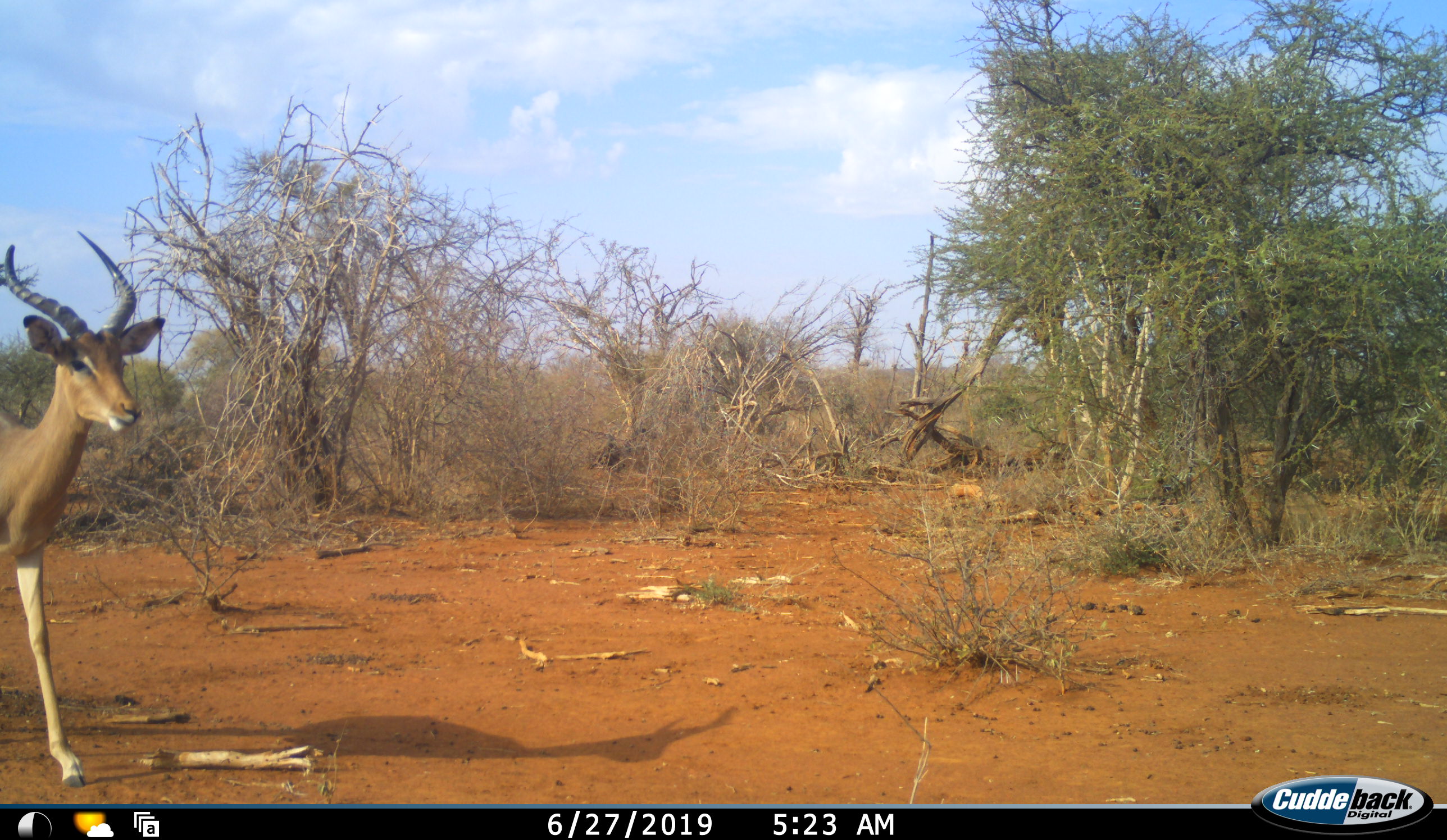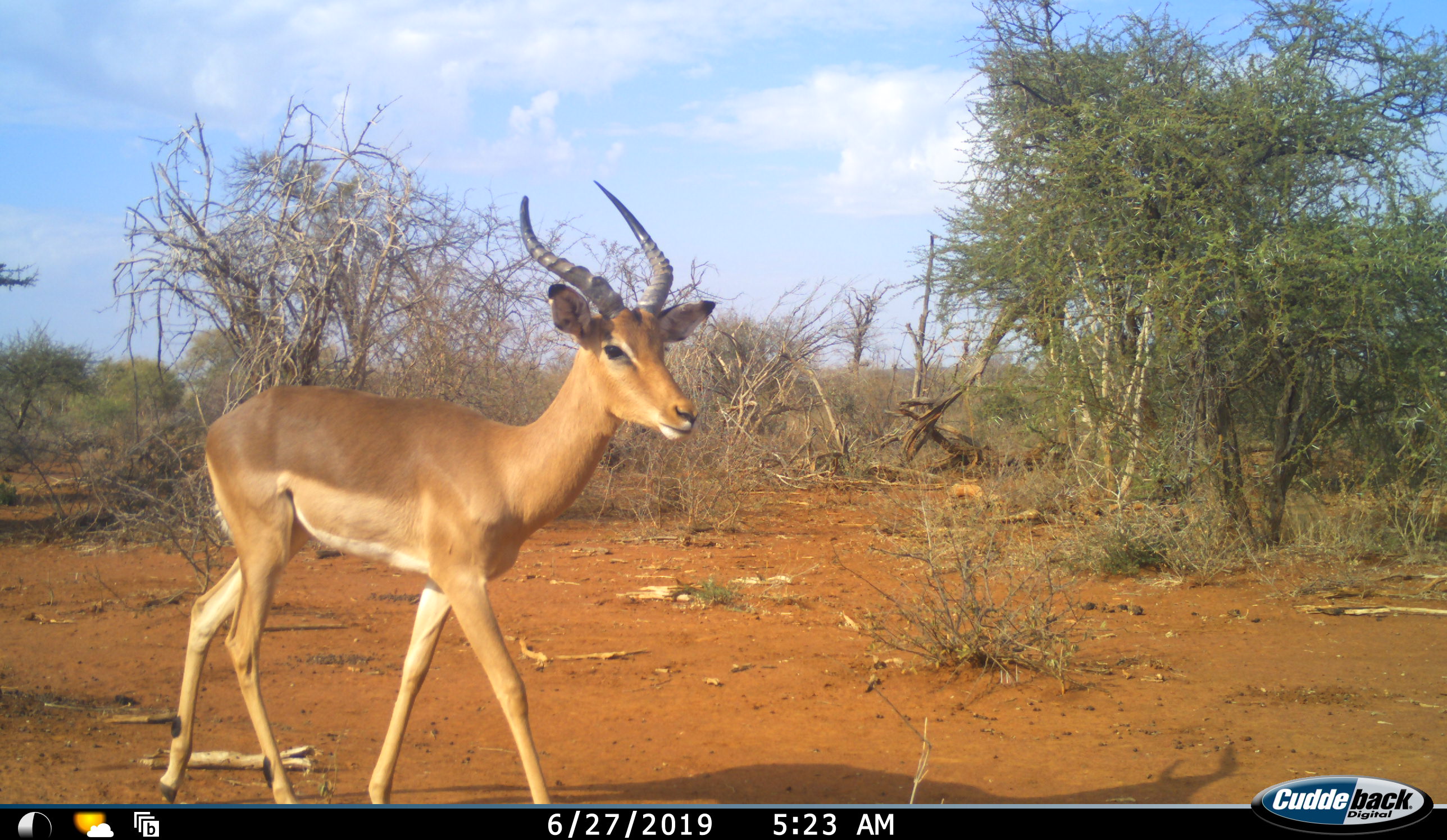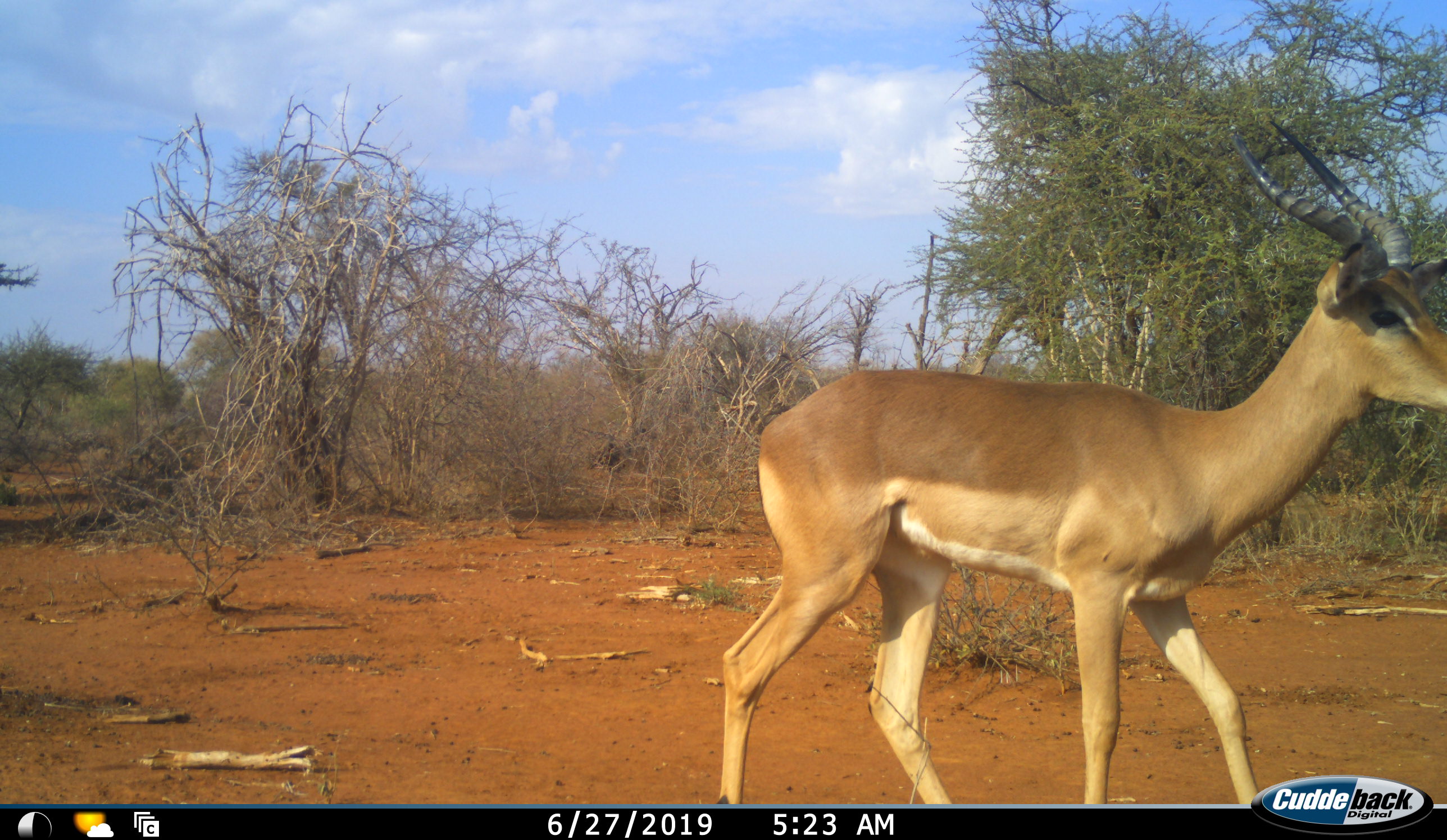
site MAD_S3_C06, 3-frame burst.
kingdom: Animalia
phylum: Chordata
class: Mammalia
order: Artiodactyla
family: Bovidae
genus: Aepyceros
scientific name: Aepyceros melampus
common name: impala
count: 1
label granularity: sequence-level